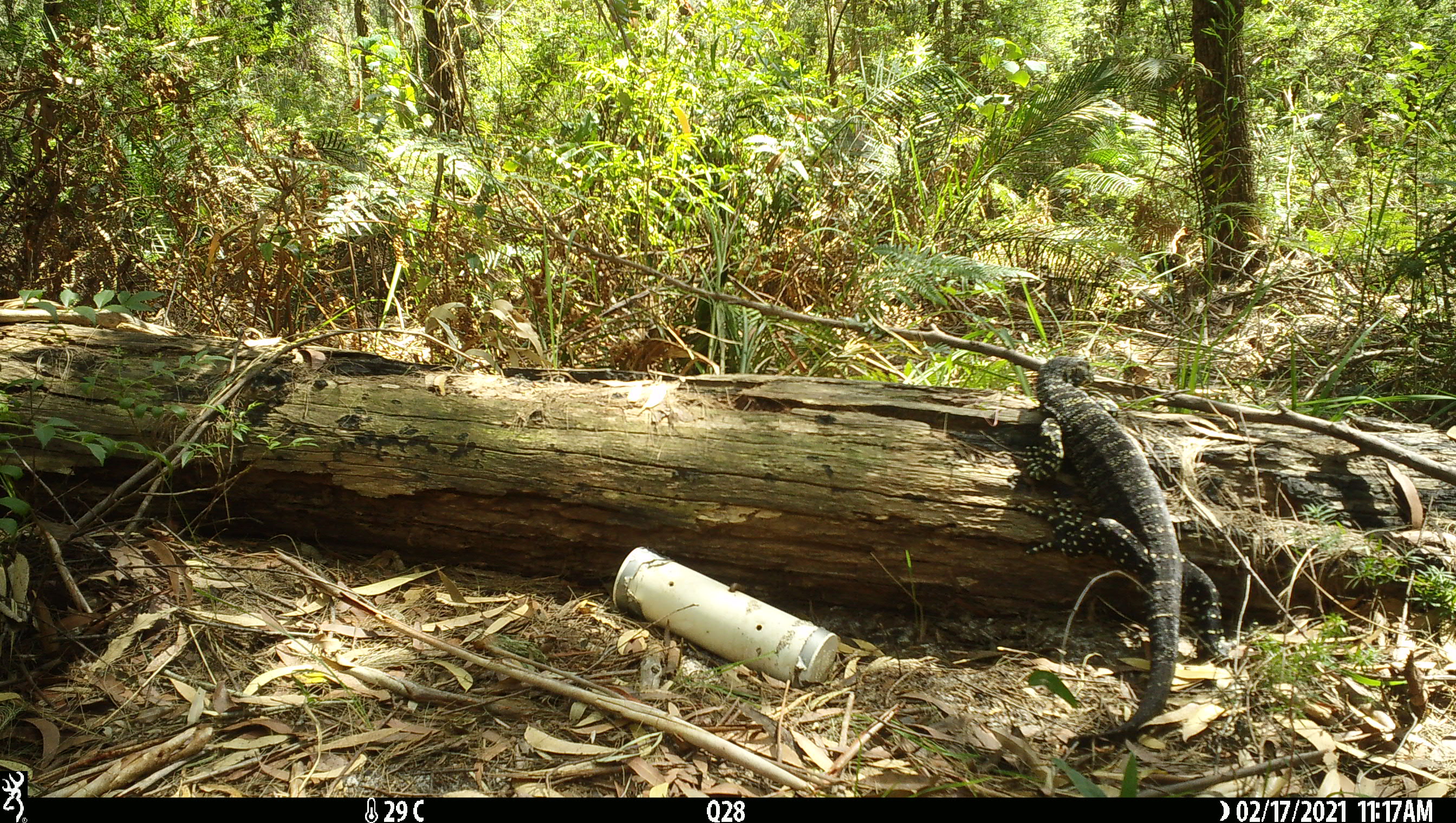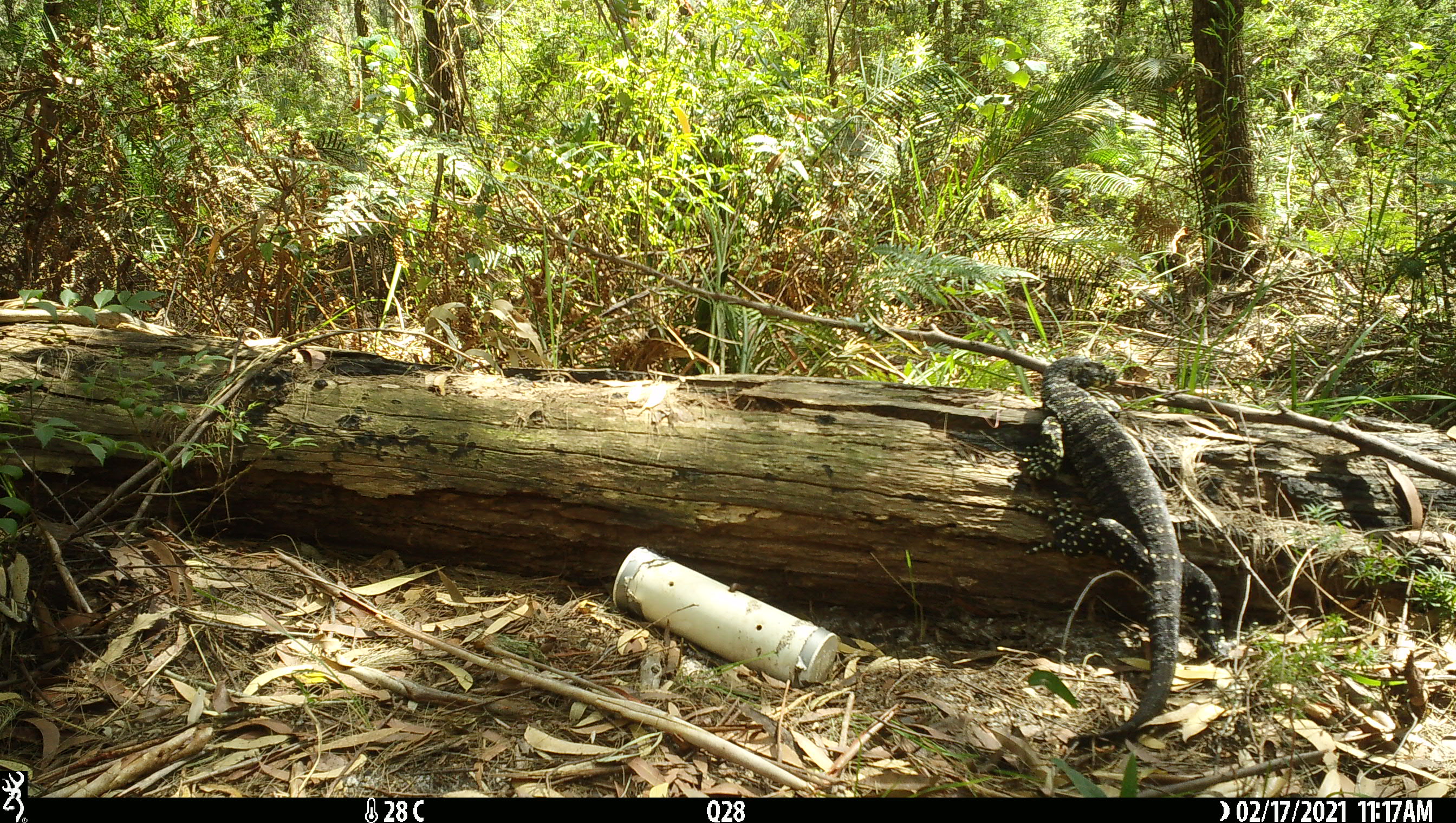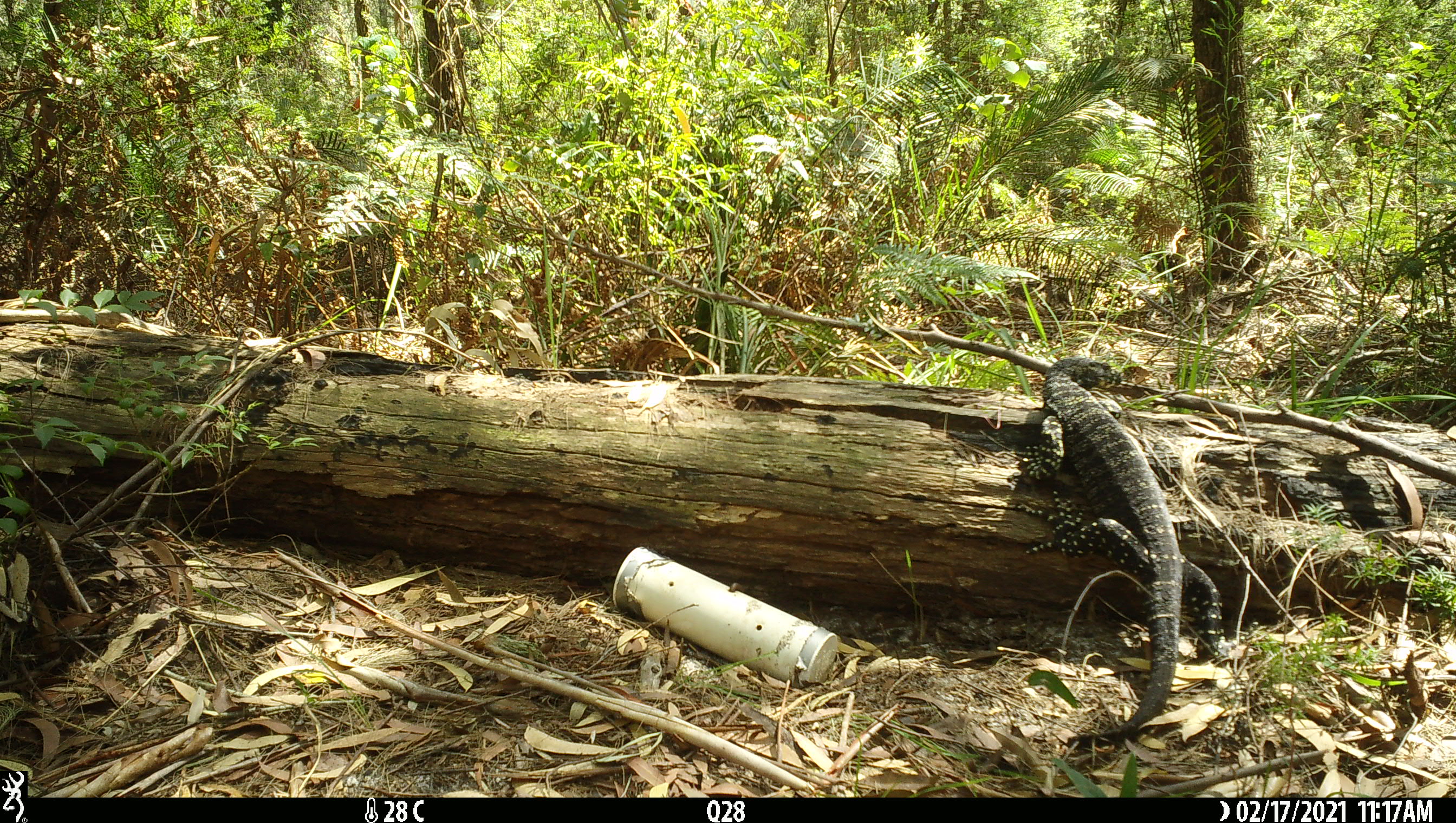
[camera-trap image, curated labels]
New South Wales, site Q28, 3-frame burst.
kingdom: Animalia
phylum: Chordata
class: Reptilia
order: Squamata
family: Varanidae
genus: Varanus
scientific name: Varanus varius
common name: lace monitor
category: goanna